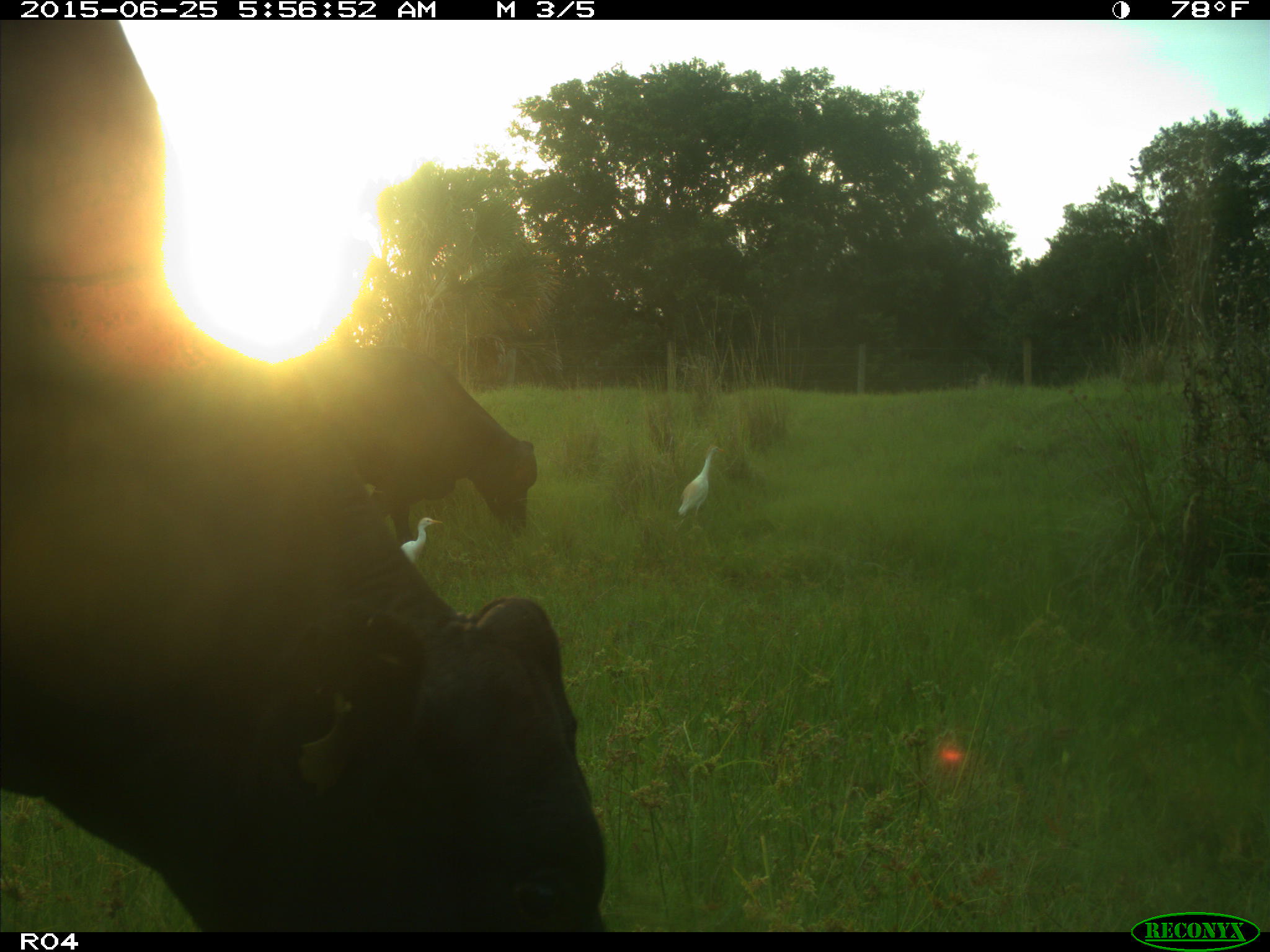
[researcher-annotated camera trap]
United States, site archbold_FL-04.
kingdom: Animalia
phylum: Chordata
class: Mammalia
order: Artiodactyla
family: Bovidae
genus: Bos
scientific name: Bos taurus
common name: domestic cow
Bos taurus (domestic cow).